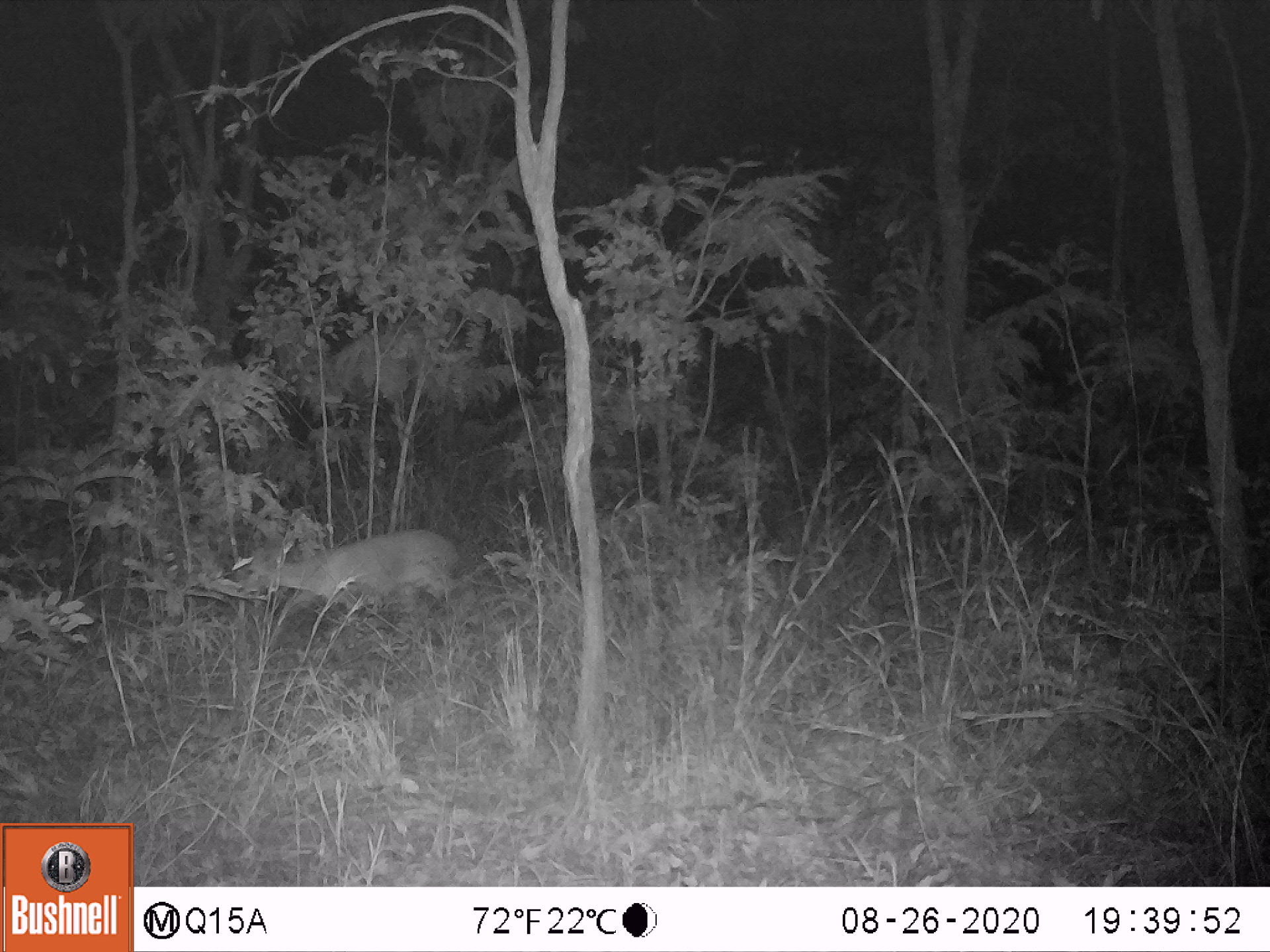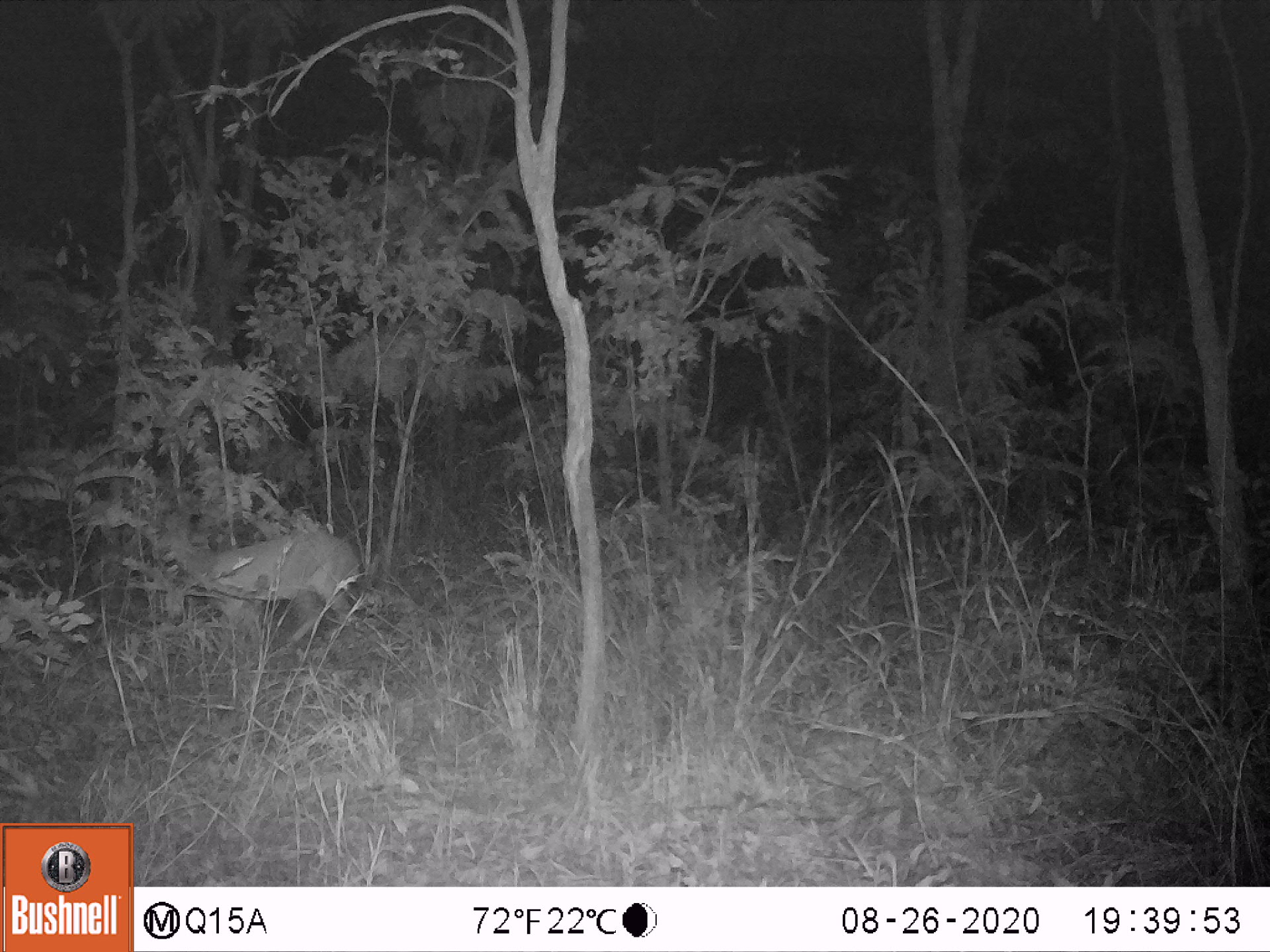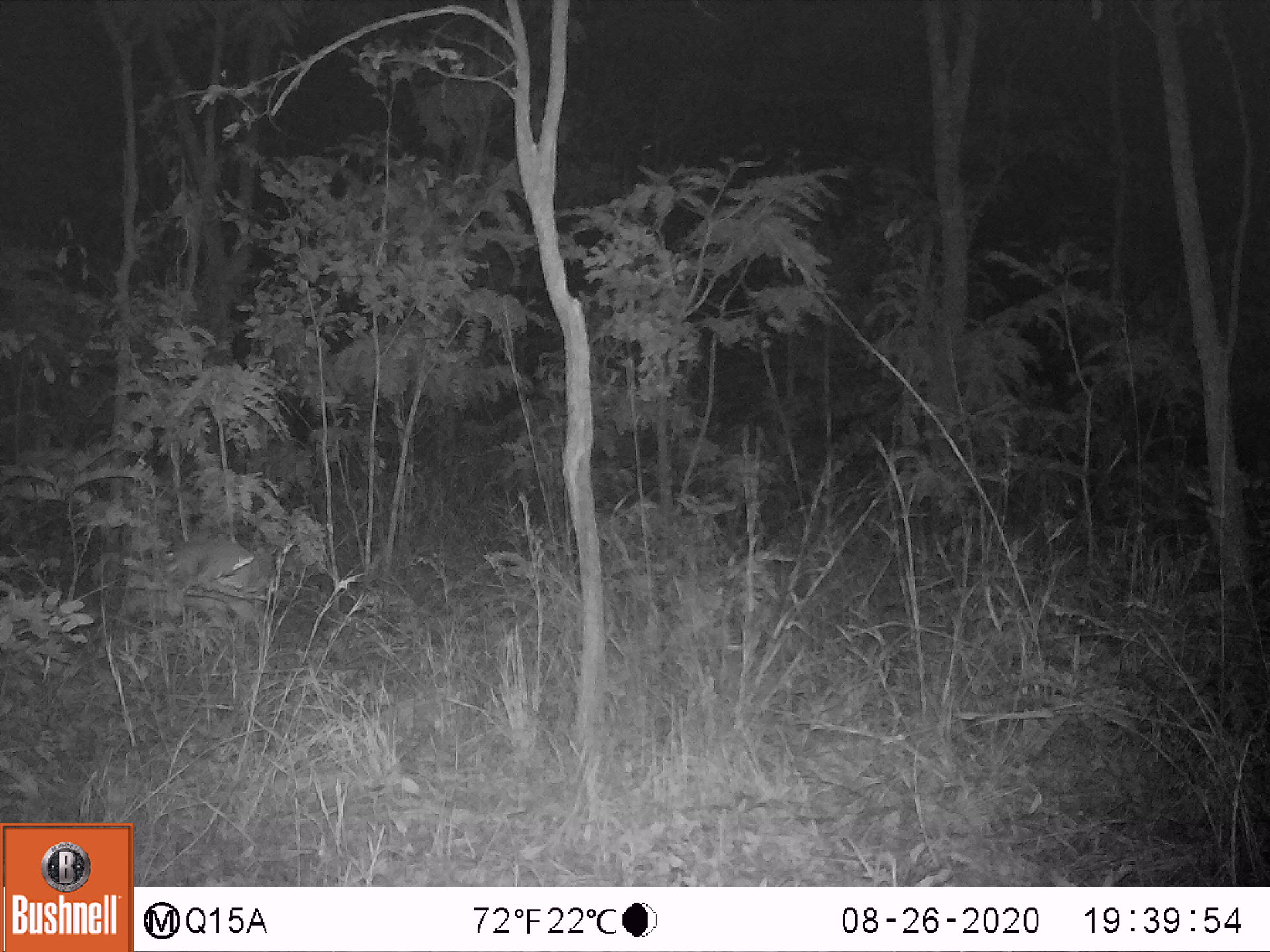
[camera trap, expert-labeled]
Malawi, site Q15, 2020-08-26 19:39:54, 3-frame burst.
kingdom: Animalia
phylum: Chordata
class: Mammalia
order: Artiodactyla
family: Bovidae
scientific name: Antilopinae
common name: small antelope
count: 1